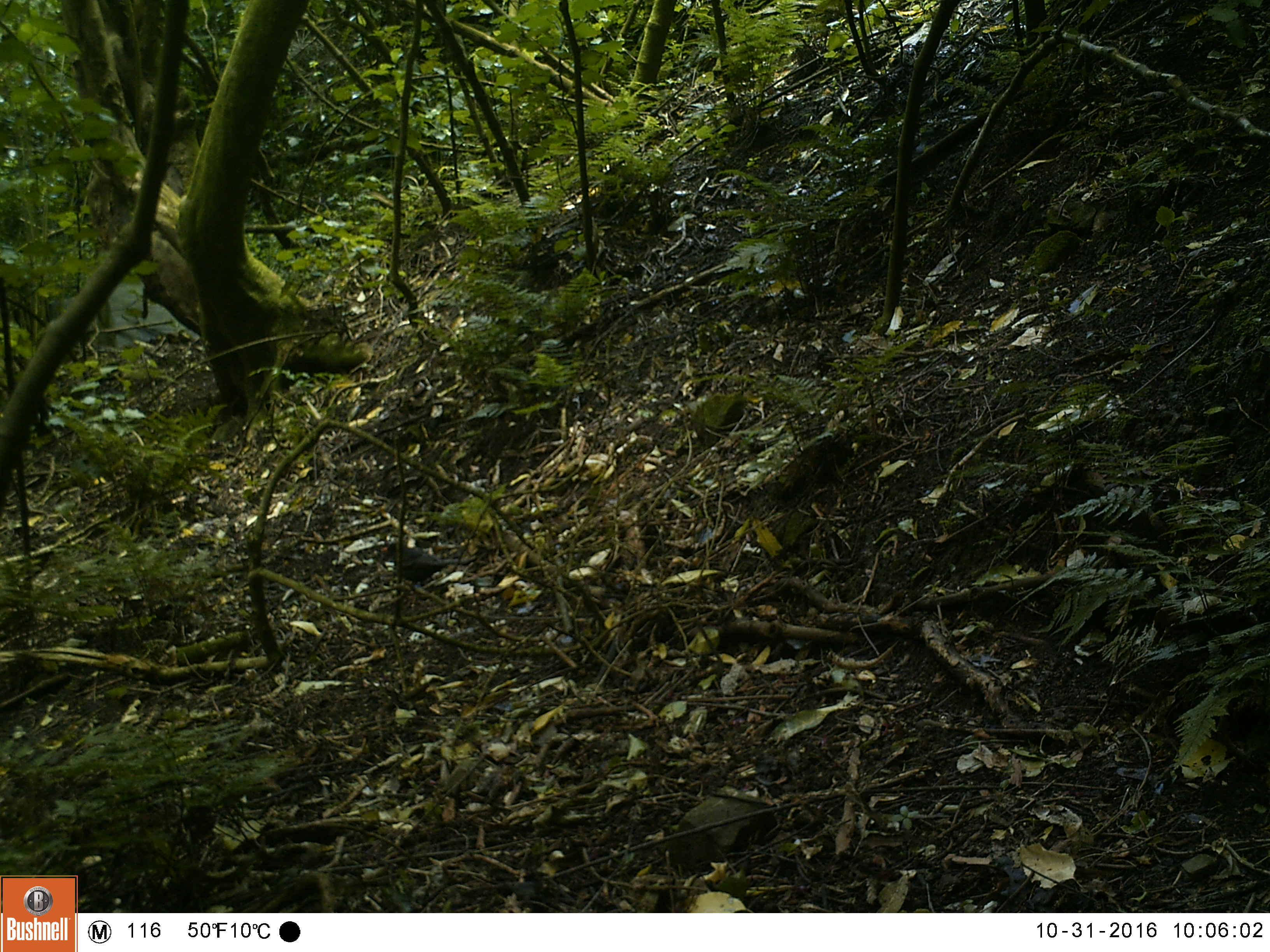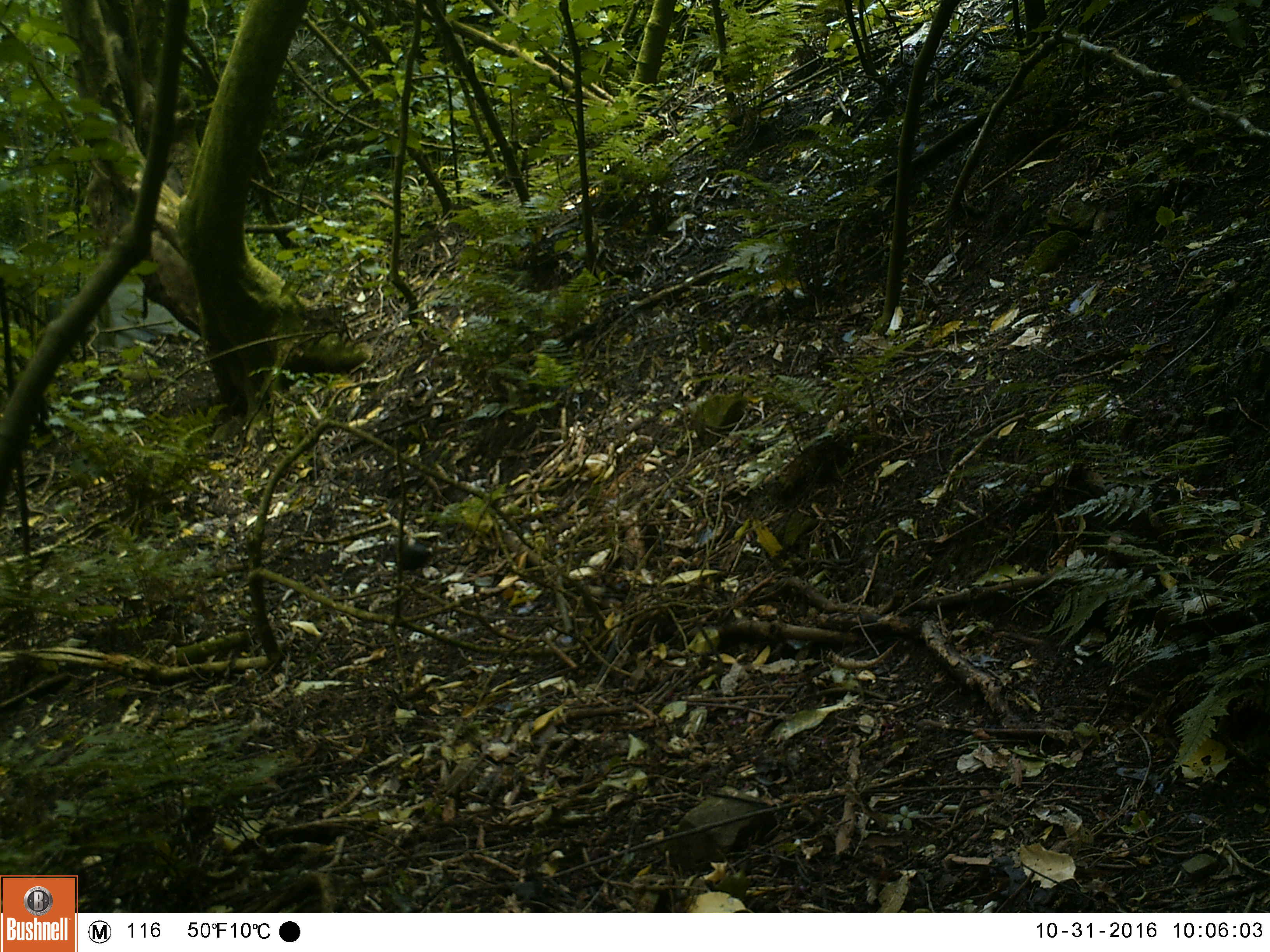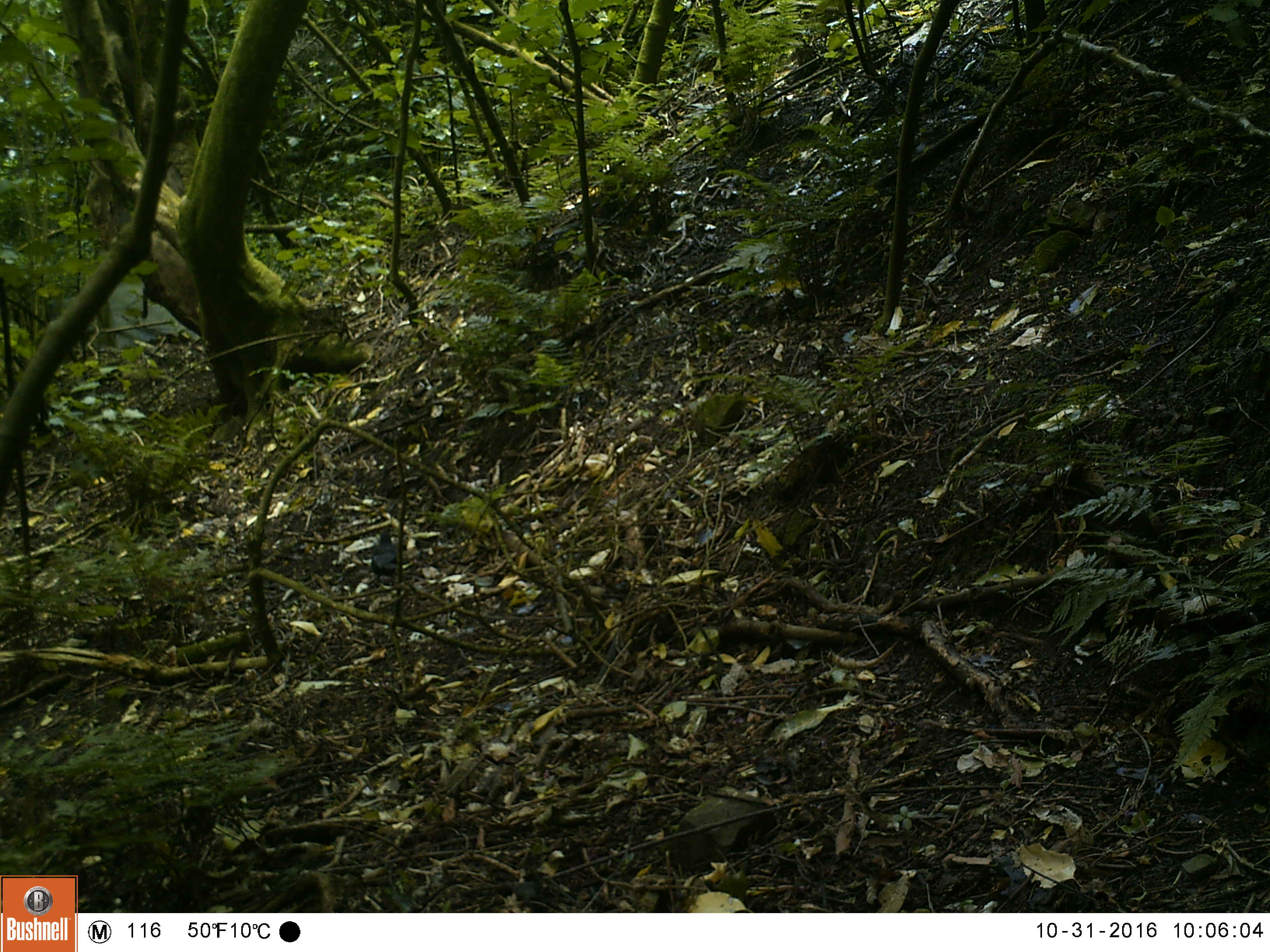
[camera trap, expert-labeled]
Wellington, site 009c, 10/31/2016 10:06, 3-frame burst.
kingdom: Animalia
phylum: Chordata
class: Aves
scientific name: Aves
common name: bird